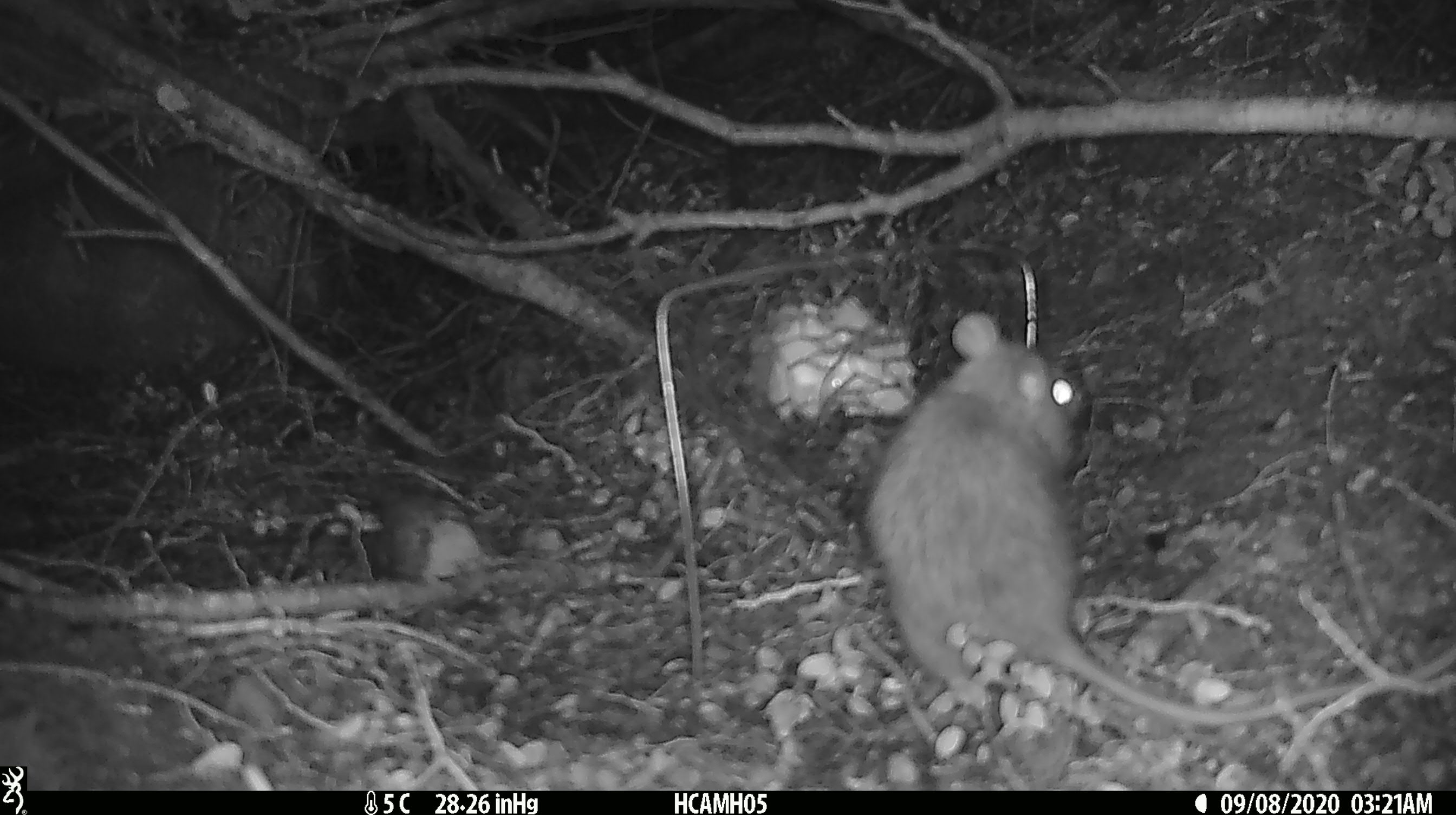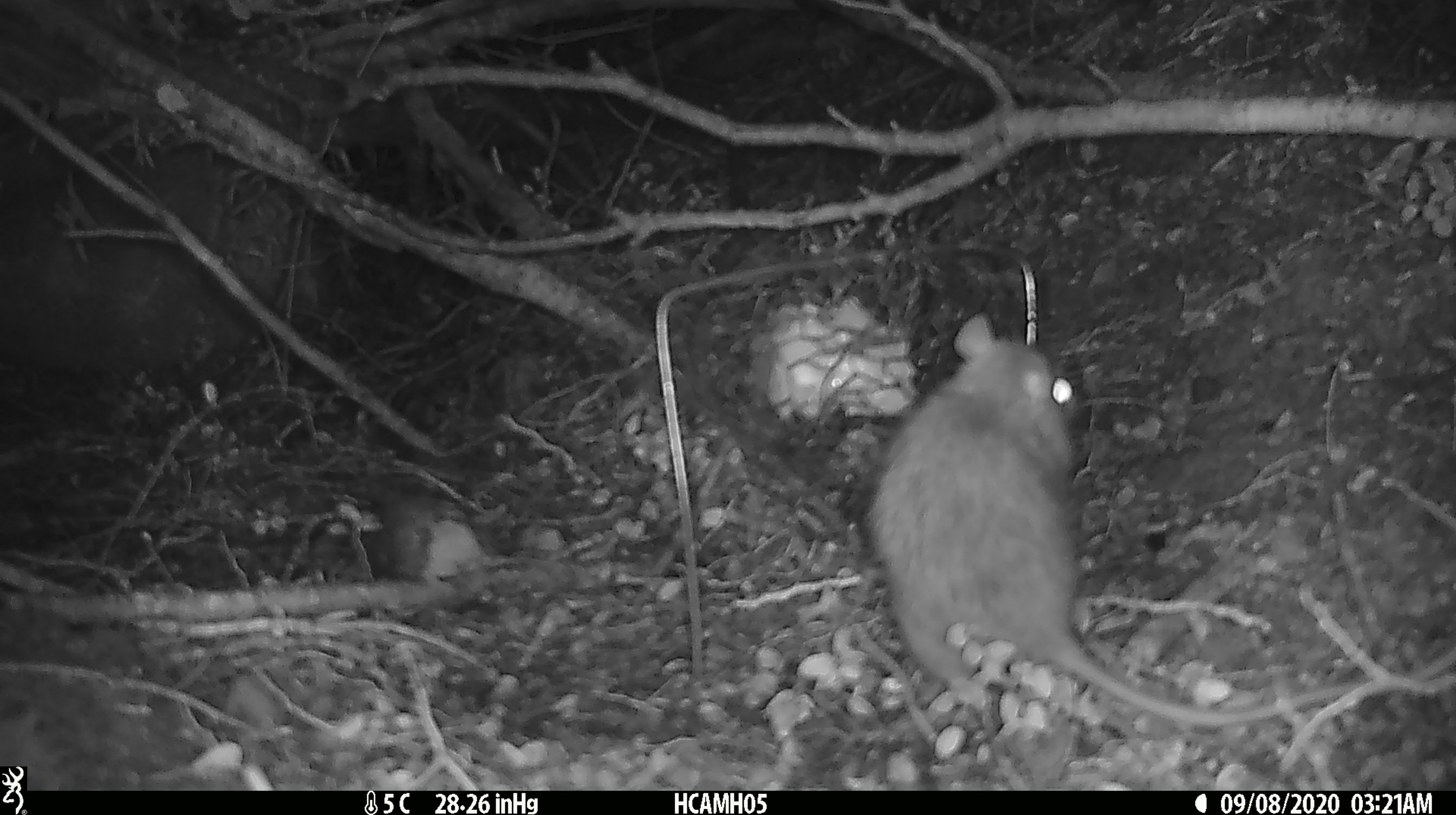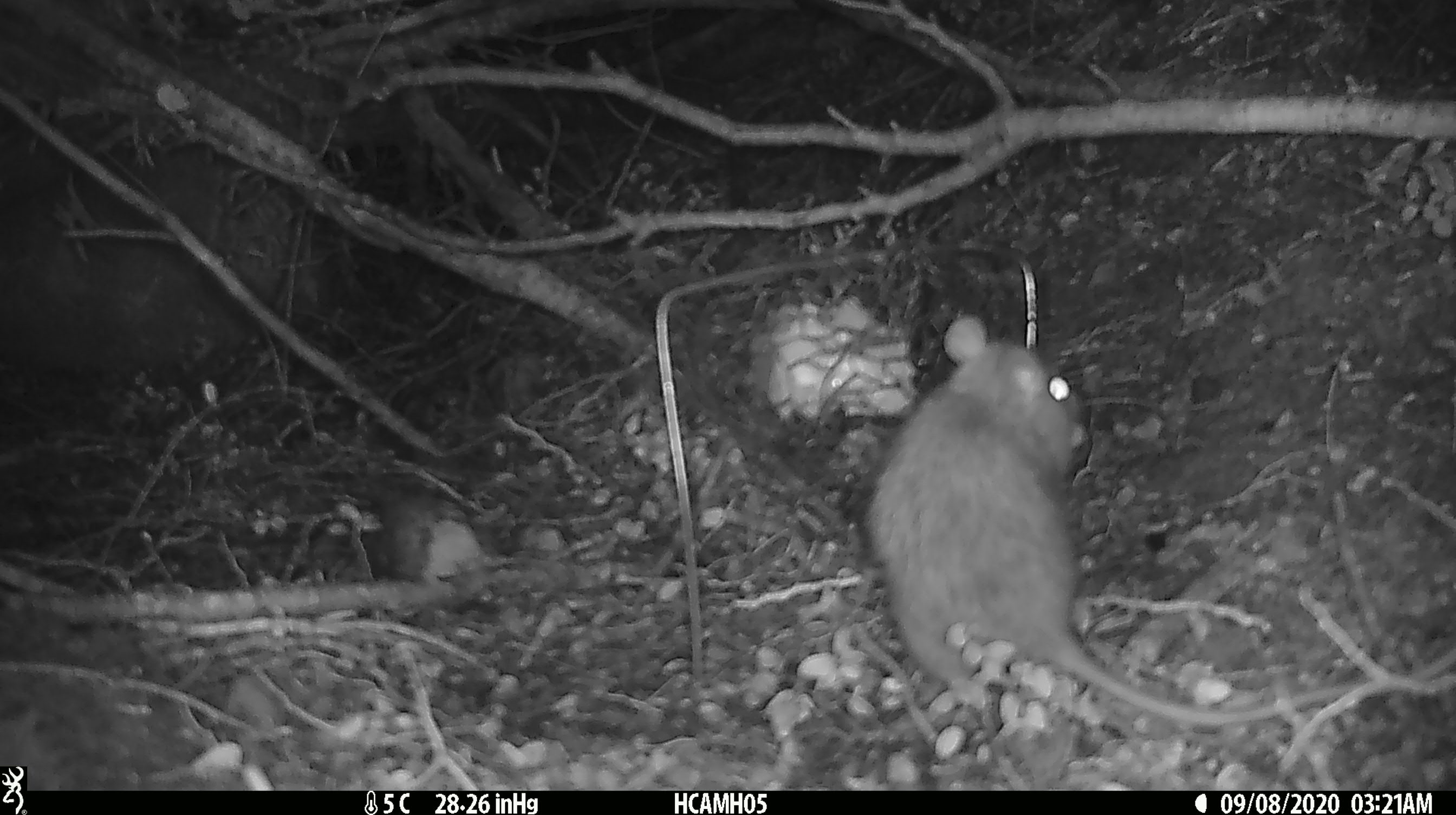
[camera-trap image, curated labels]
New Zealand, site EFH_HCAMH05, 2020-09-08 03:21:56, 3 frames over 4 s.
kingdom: Animalia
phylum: Chordata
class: Mammalia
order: Rodentia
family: Muridae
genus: Rattus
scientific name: Rattus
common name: rat